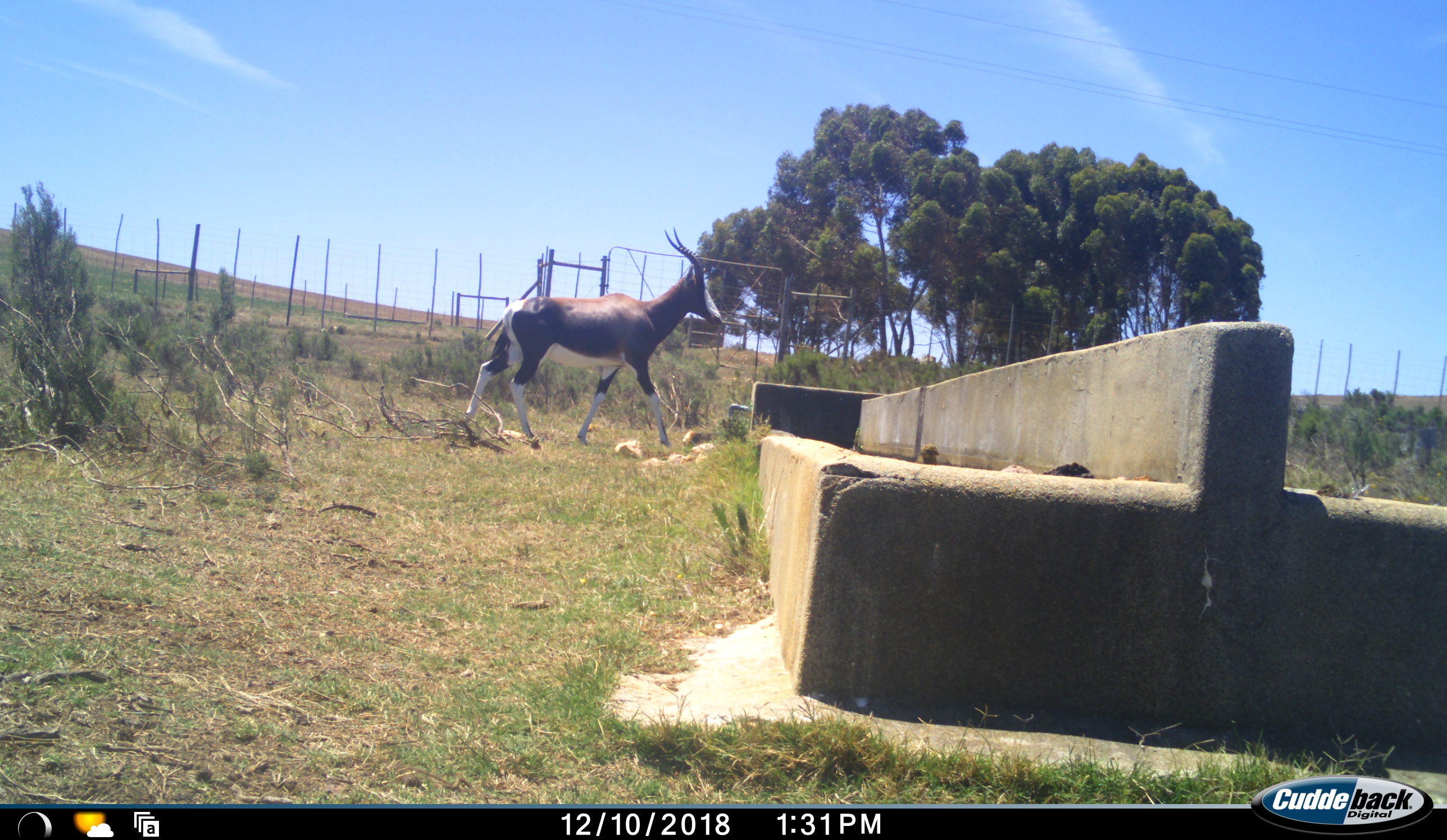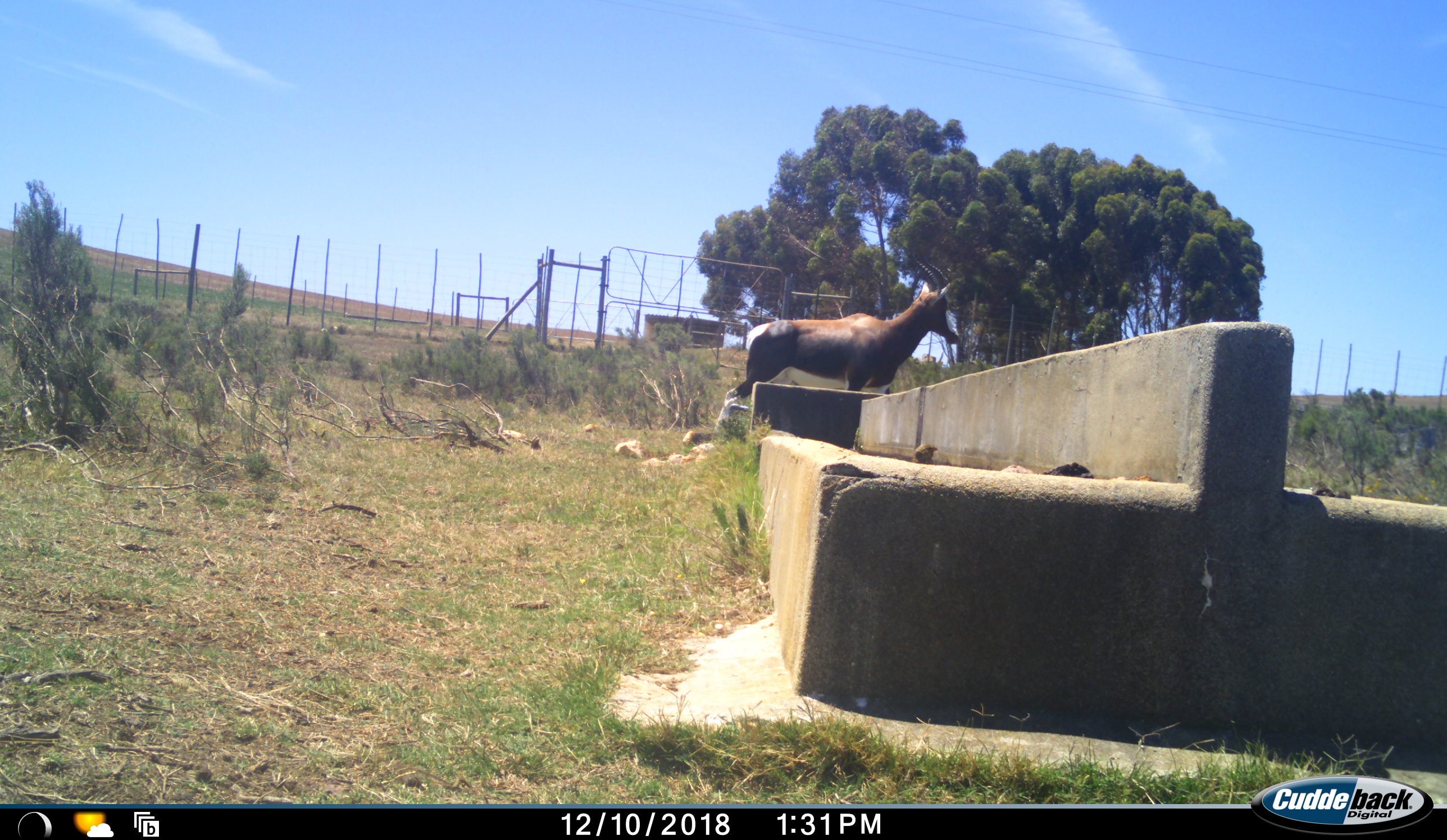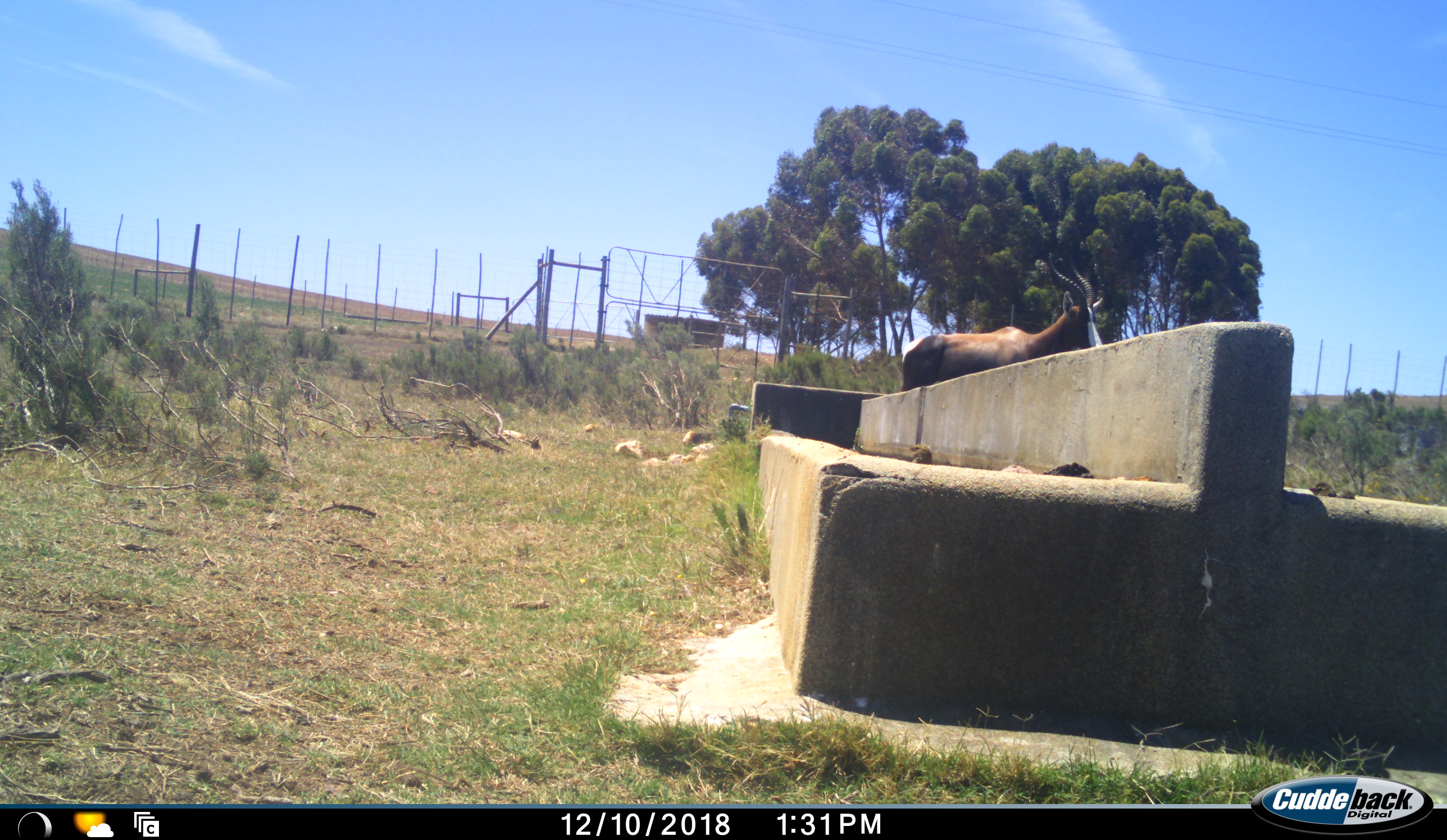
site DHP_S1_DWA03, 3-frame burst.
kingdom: Animalia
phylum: Chordata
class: Mammalia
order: Artiodactyla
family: Bovidae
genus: Damaliscus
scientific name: Damaliscus pygargus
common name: bontebok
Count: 1.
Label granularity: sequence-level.